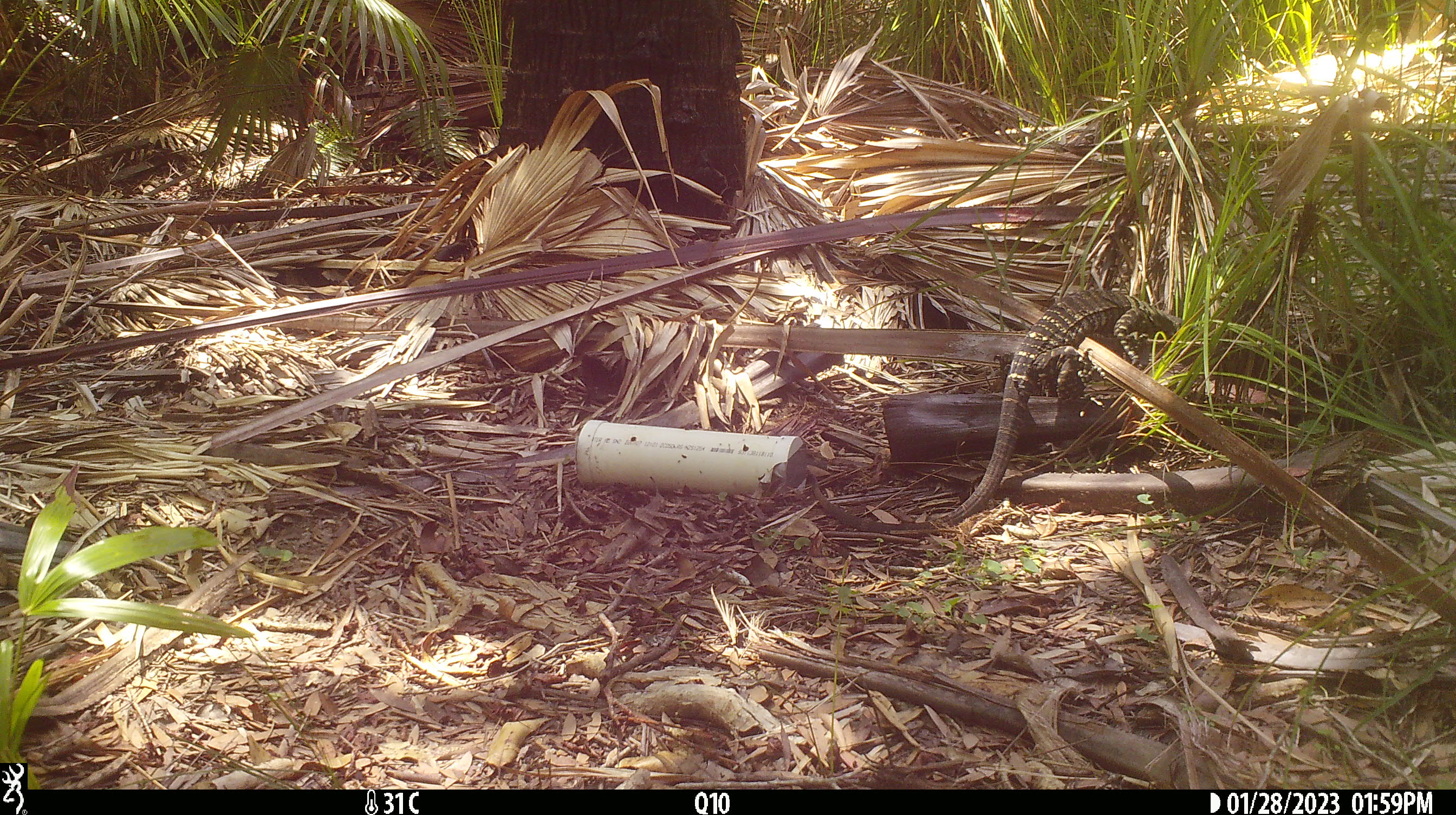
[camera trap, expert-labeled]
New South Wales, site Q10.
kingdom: Animalia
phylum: Chordata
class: Reptilia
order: Squamata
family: Varanidae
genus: Varanus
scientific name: Varanus varius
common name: lace monitor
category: goanna